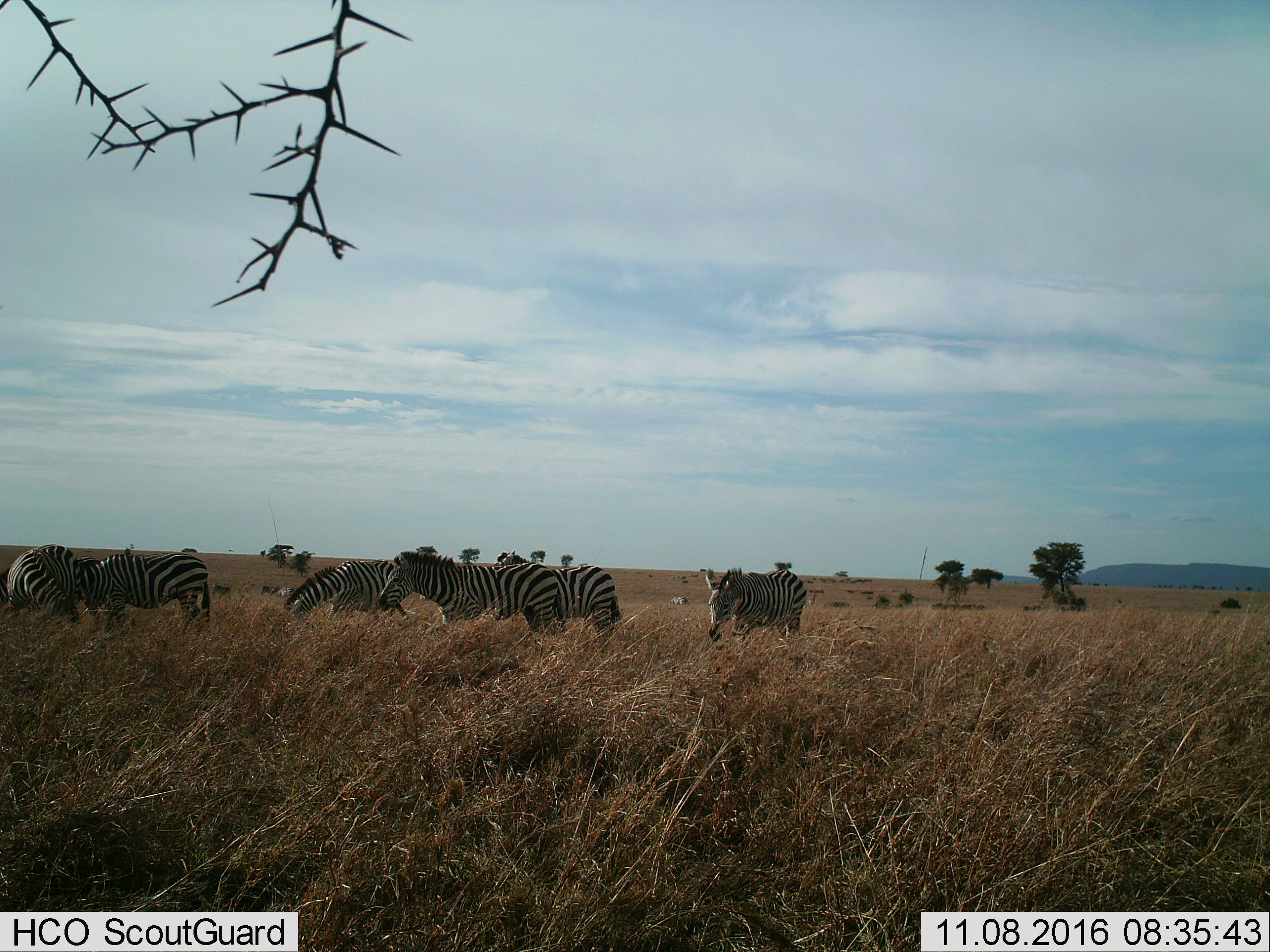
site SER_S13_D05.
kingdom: Animalia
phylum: Chordata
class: Mammalia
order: Perissodactyla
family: Equidae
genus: Equus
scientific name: Equus quagga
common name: plains zebra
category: zebraplains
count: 6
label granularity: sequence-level